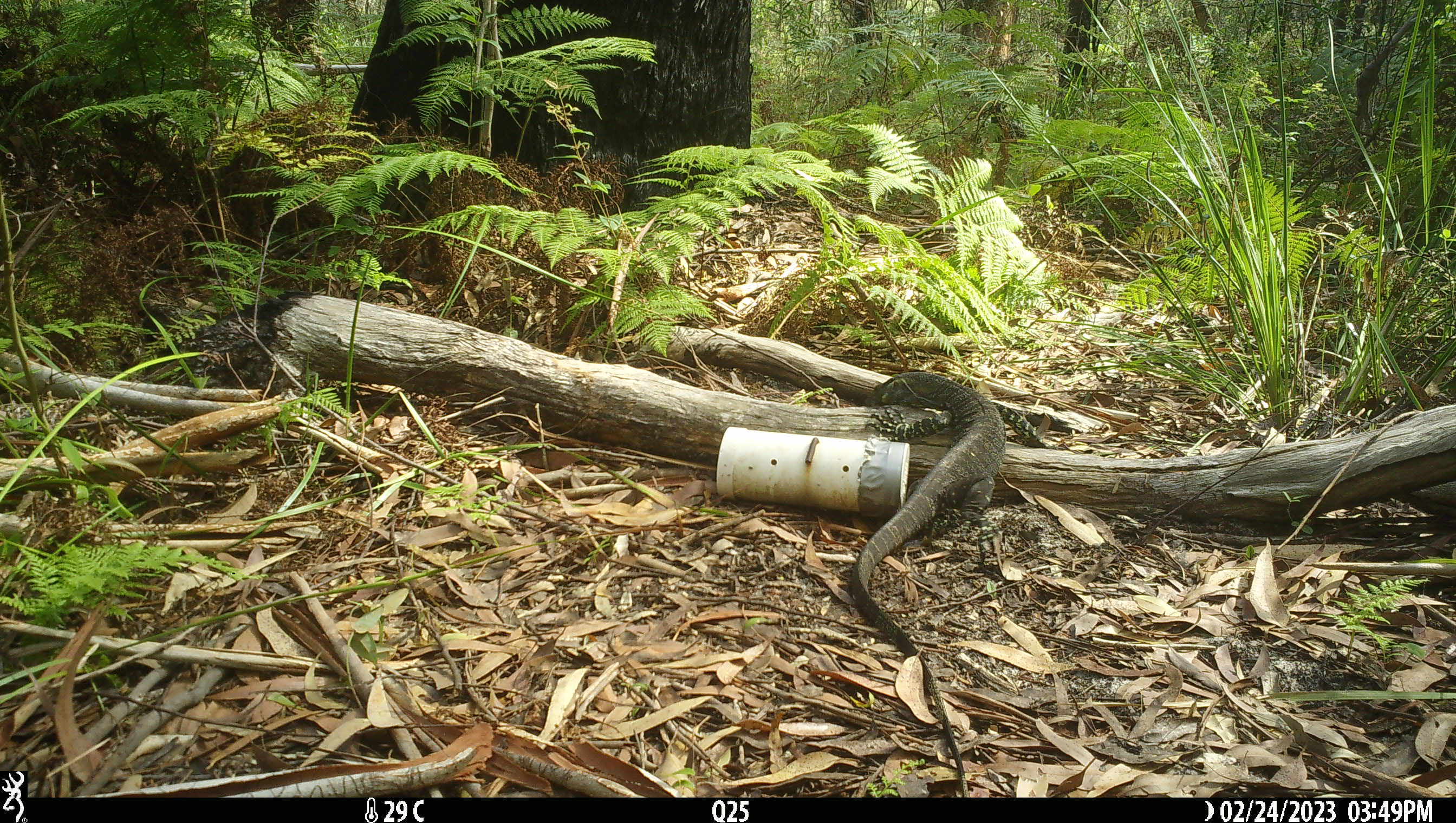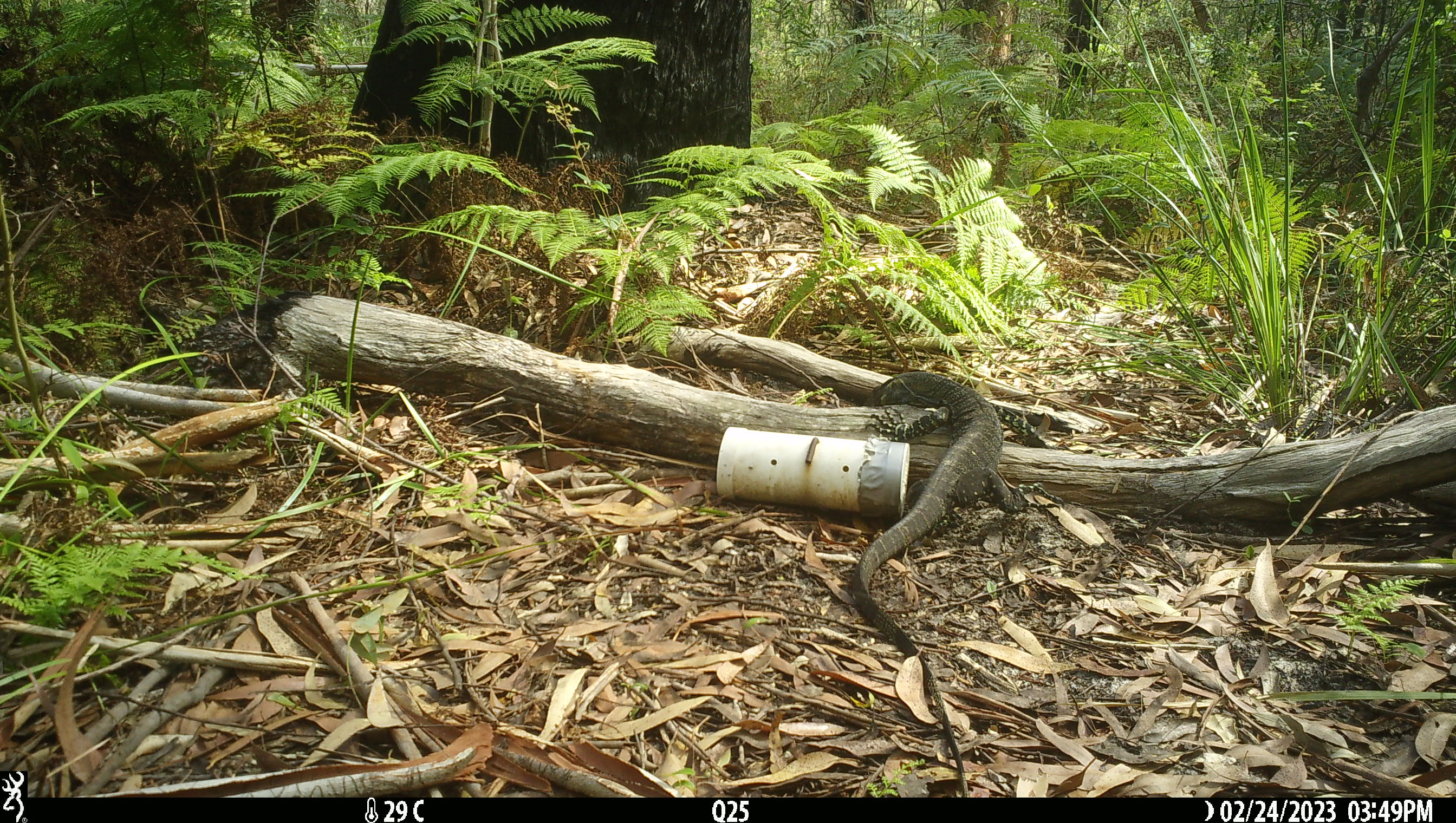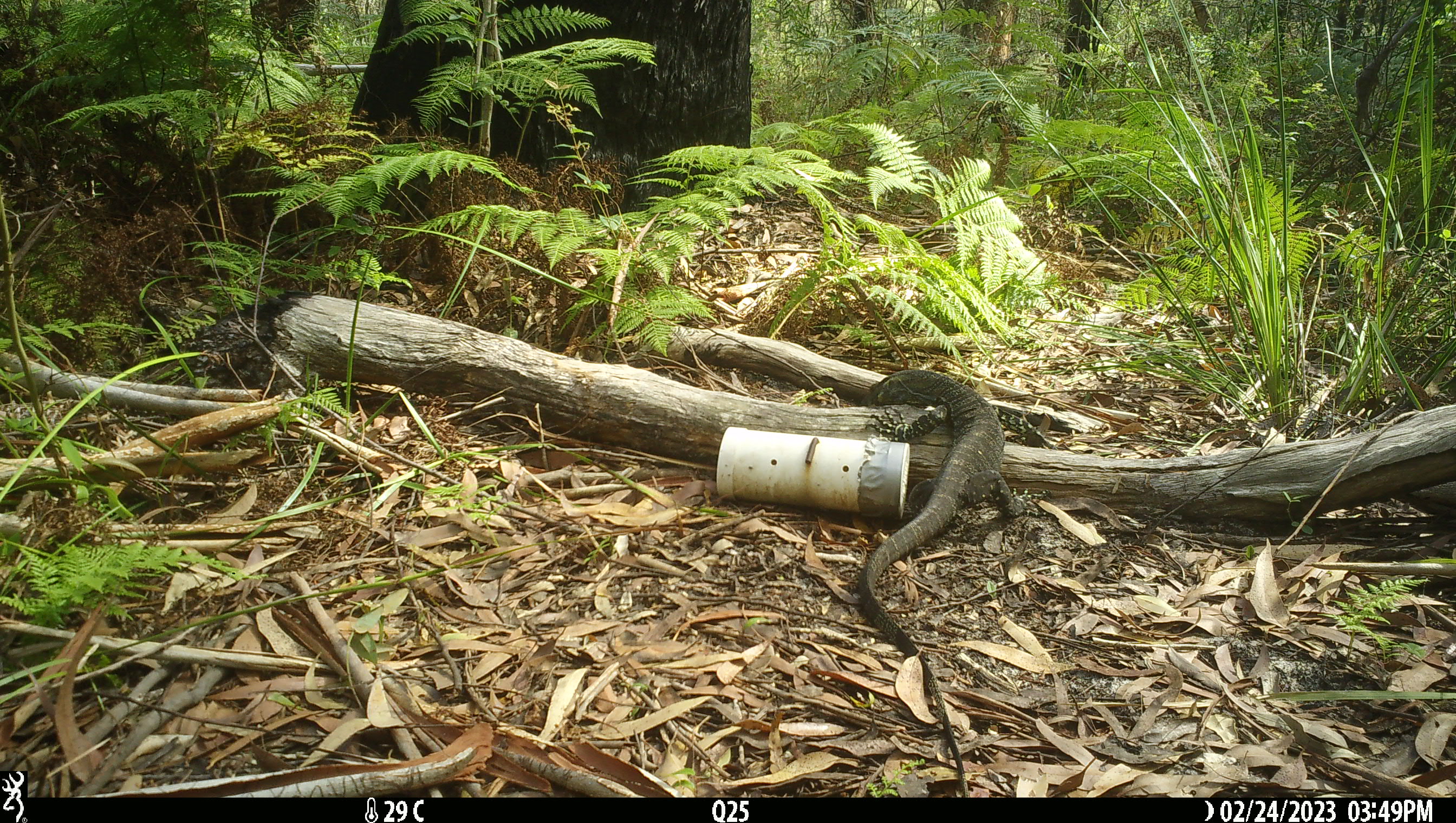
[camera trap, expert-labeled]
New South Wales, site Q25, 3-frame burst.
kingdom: Animalia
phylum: Chordata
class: Reptilia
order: Squamata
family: Varanidae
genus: Varanus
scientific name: Varanus varius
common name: lace monitor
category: goanna